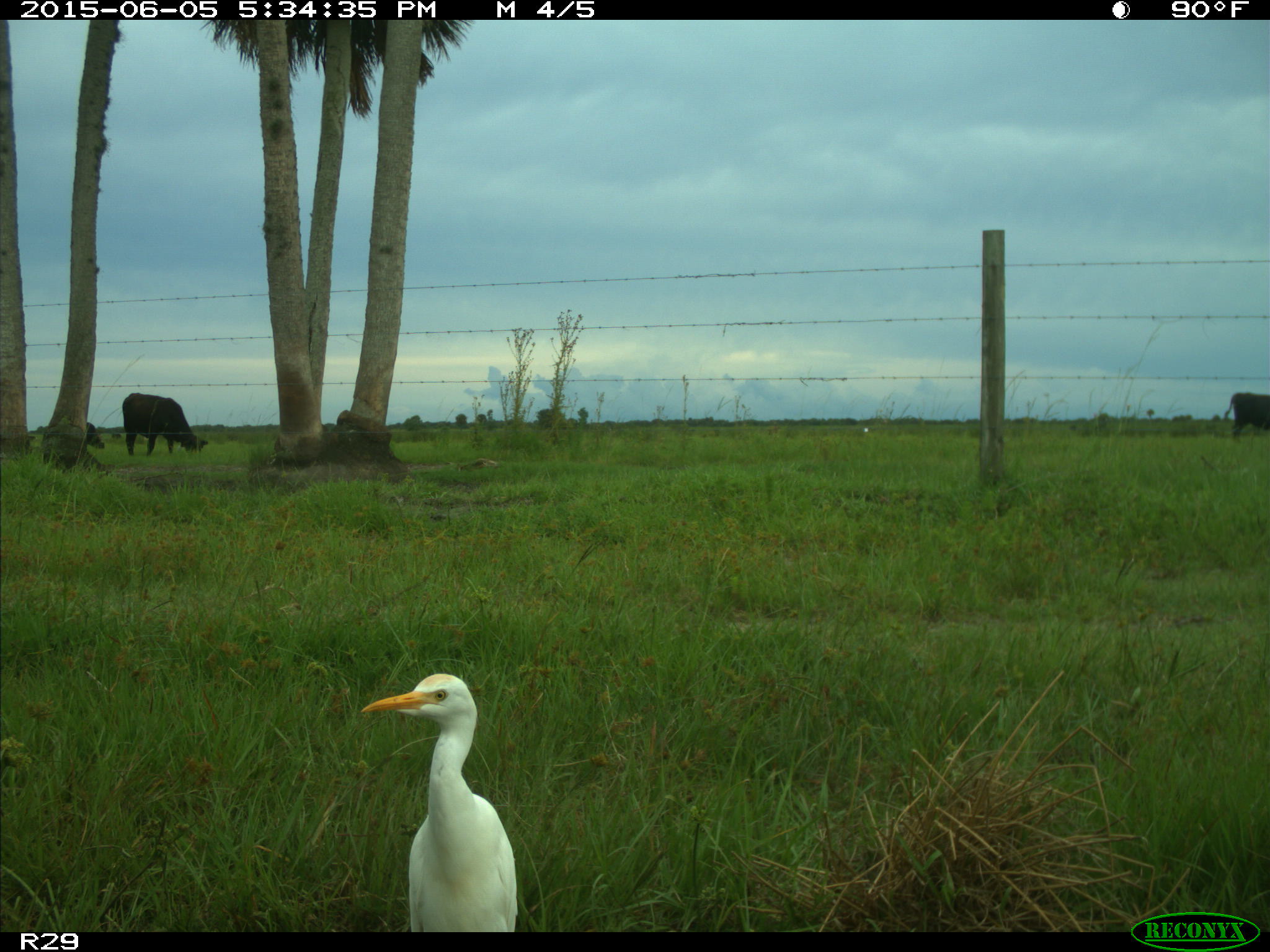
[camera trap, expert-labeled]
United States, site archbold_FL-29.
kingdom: Animalia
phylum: Chordata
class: Mammalia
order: Artiodactyla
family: Bovidae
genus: Bos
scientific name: Bos taurus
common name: domestic cow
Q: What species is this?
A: Bos taurus (domestic cow).